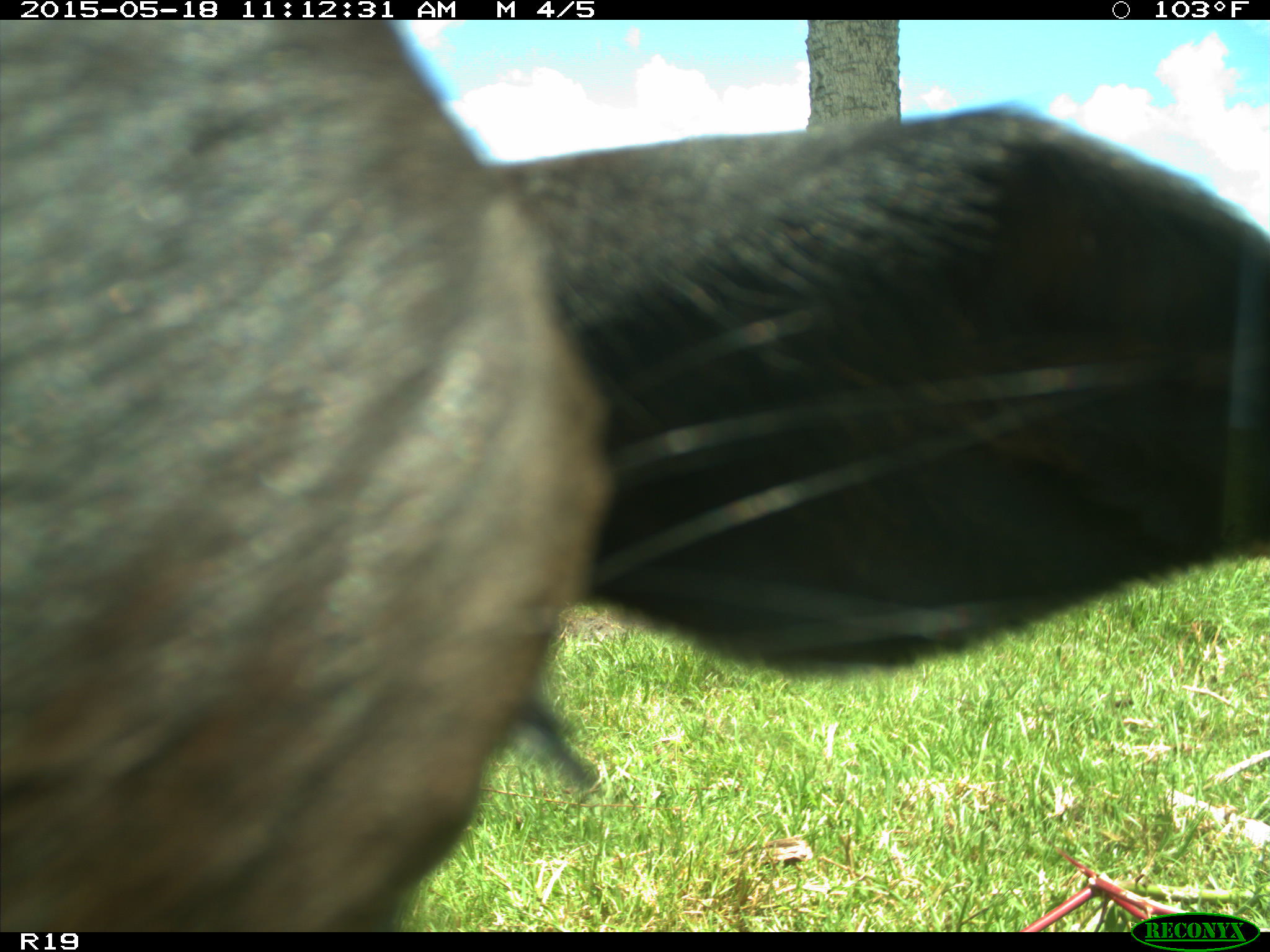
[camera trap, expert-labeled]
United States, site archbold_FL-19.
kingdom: Animalia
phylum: Chordata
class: Mammalia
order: Artiodactyla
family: Bovidae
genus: Bos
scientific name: Bos taurus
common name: domestic cow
Bos taurus (domestic cow).